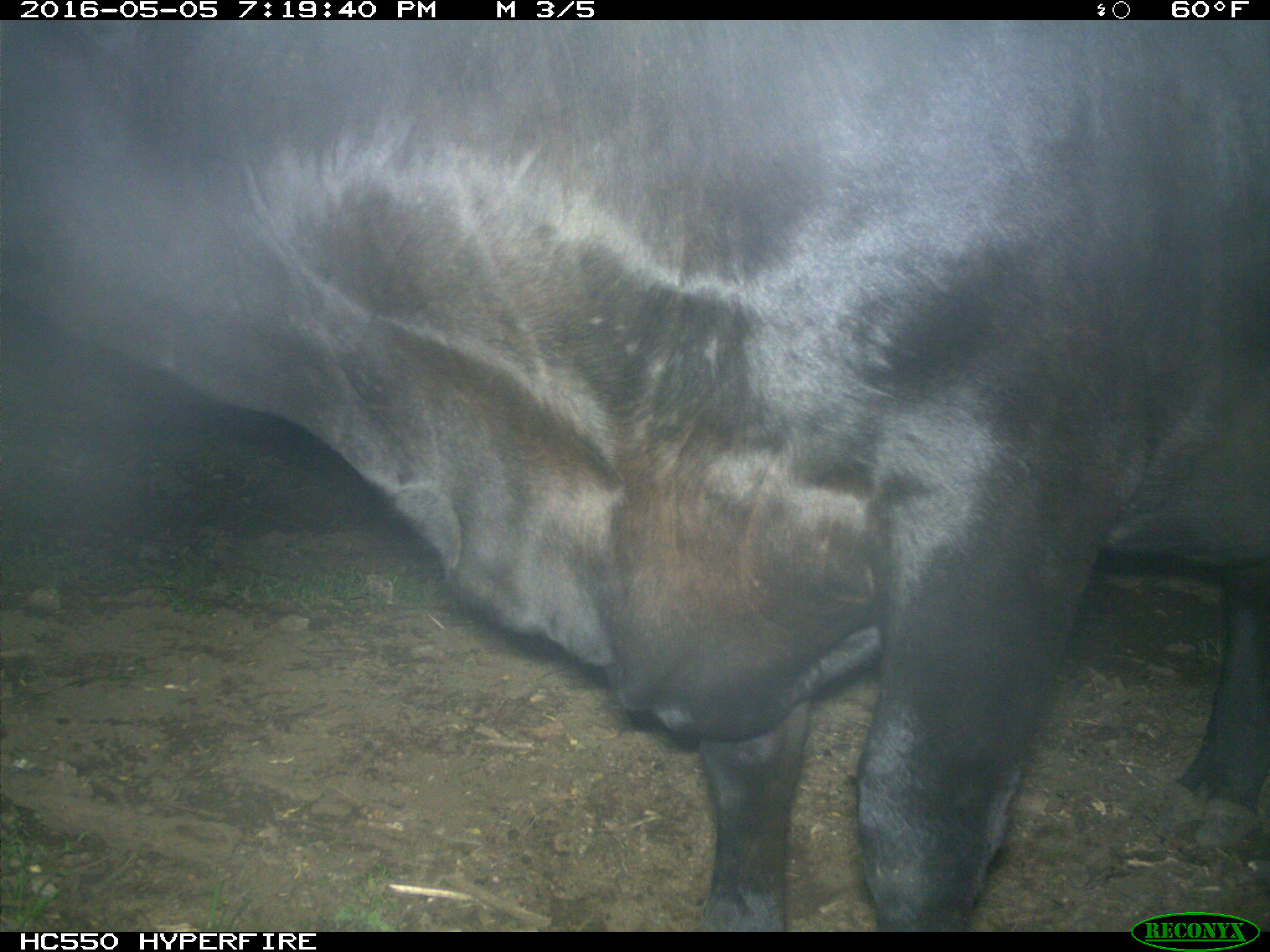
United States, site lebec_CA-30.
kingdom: Animalia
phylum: Chordata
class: Mammalia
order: Artiodactyla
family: Bovidae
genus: Bos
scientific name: Bos taurus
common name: domestic cow